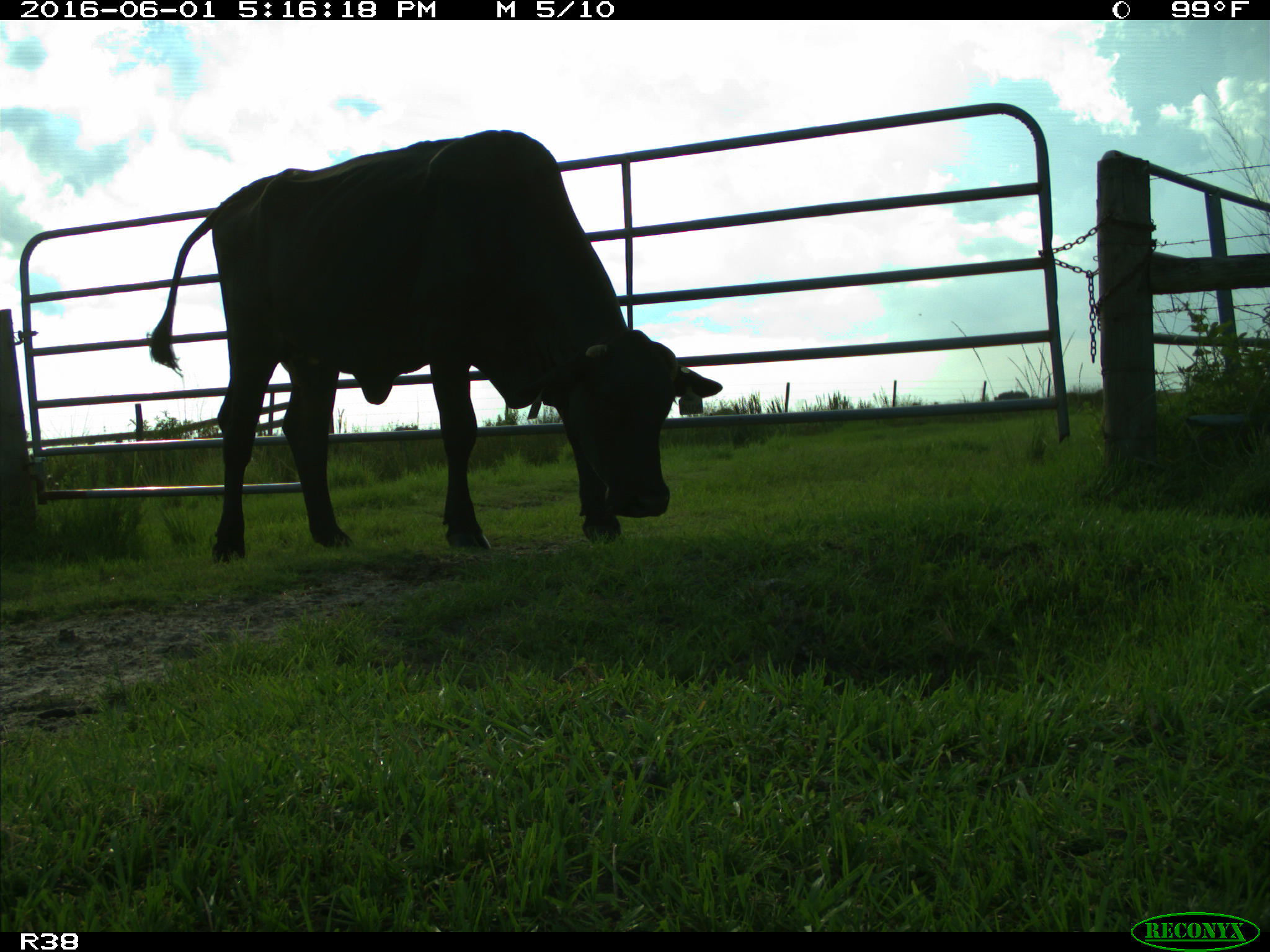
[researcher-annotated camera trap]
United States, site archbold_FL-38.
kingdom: Animalia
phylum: Chordata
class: Mammalia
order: Artiodactyla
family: Bovidae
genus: Bos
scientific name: Bos taurus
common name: domestic cow